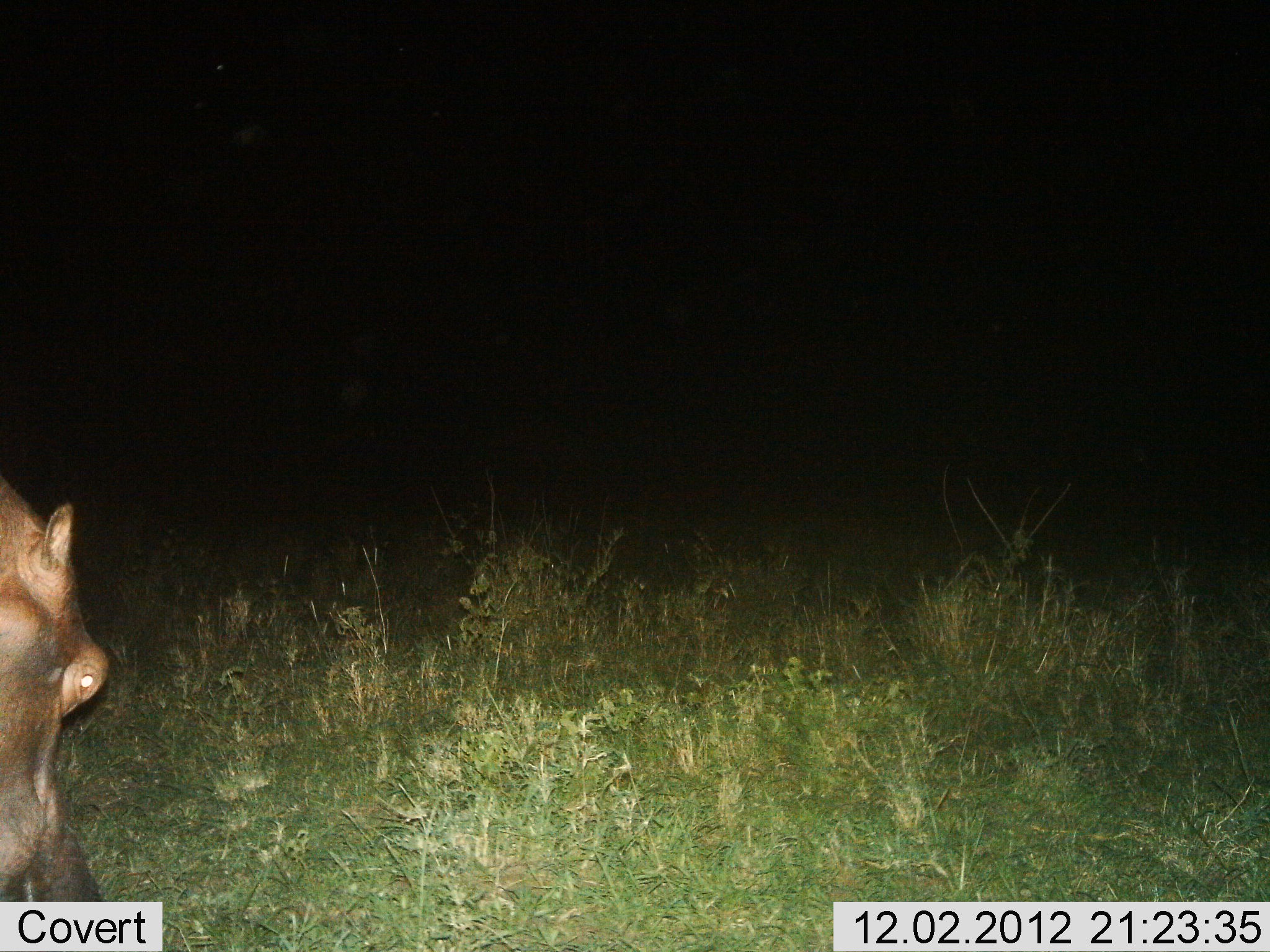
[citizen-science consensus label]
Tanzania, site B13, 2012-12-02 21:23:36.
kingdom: Animalia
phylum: Chordata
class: Mammalia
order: Artiodactyla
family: Hippopotamidae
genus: Hippopotamus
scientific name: Hippopotamus amphibius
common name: hippopotamus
Hippopotamus (Hippopotamus amphibius), count 1. Behavior (volunteer vote fractions): standing 30%, resting 0%, moving 30%, interacting 0%. Young present (vote fraction): 0%. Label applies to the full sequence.